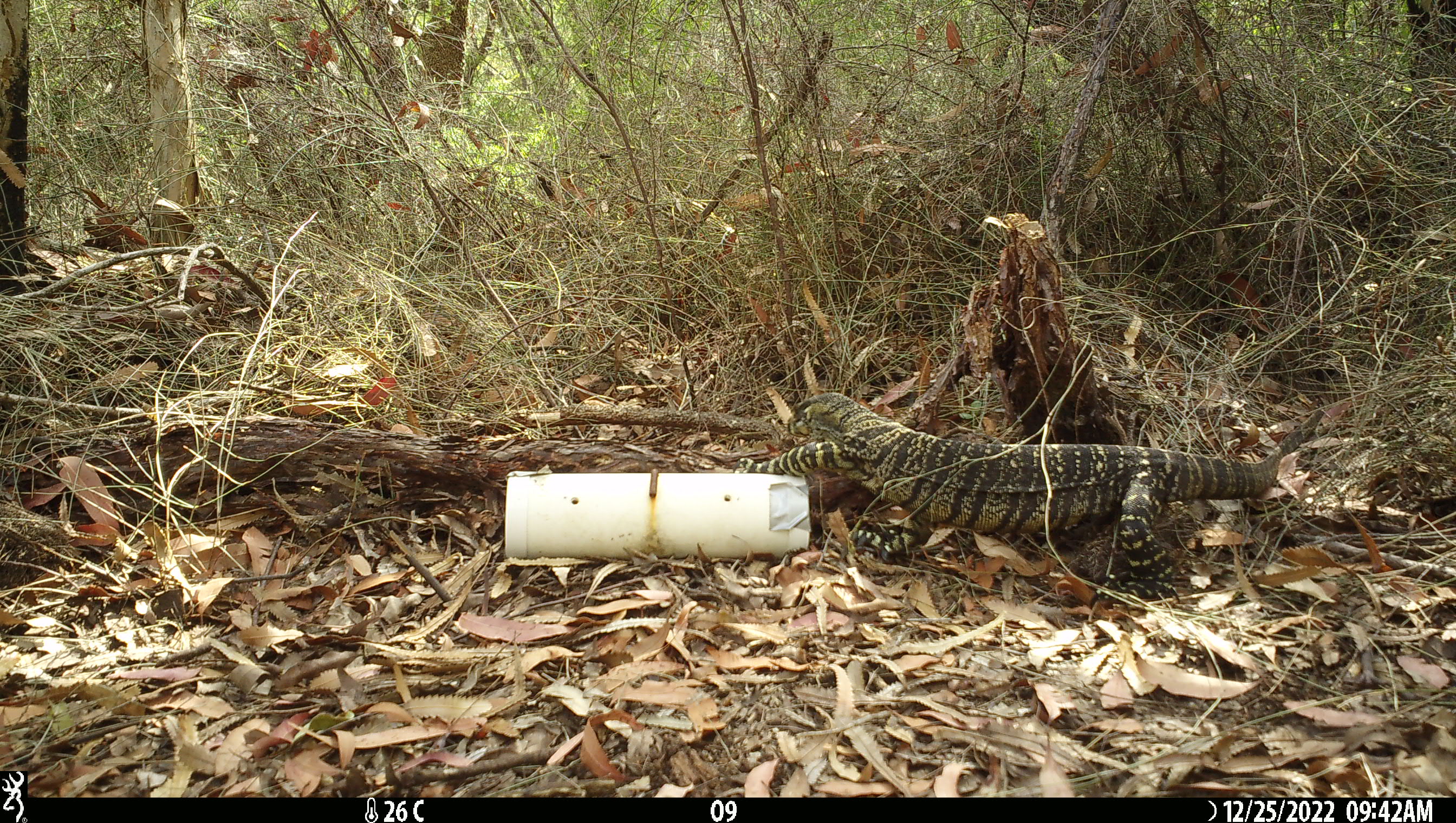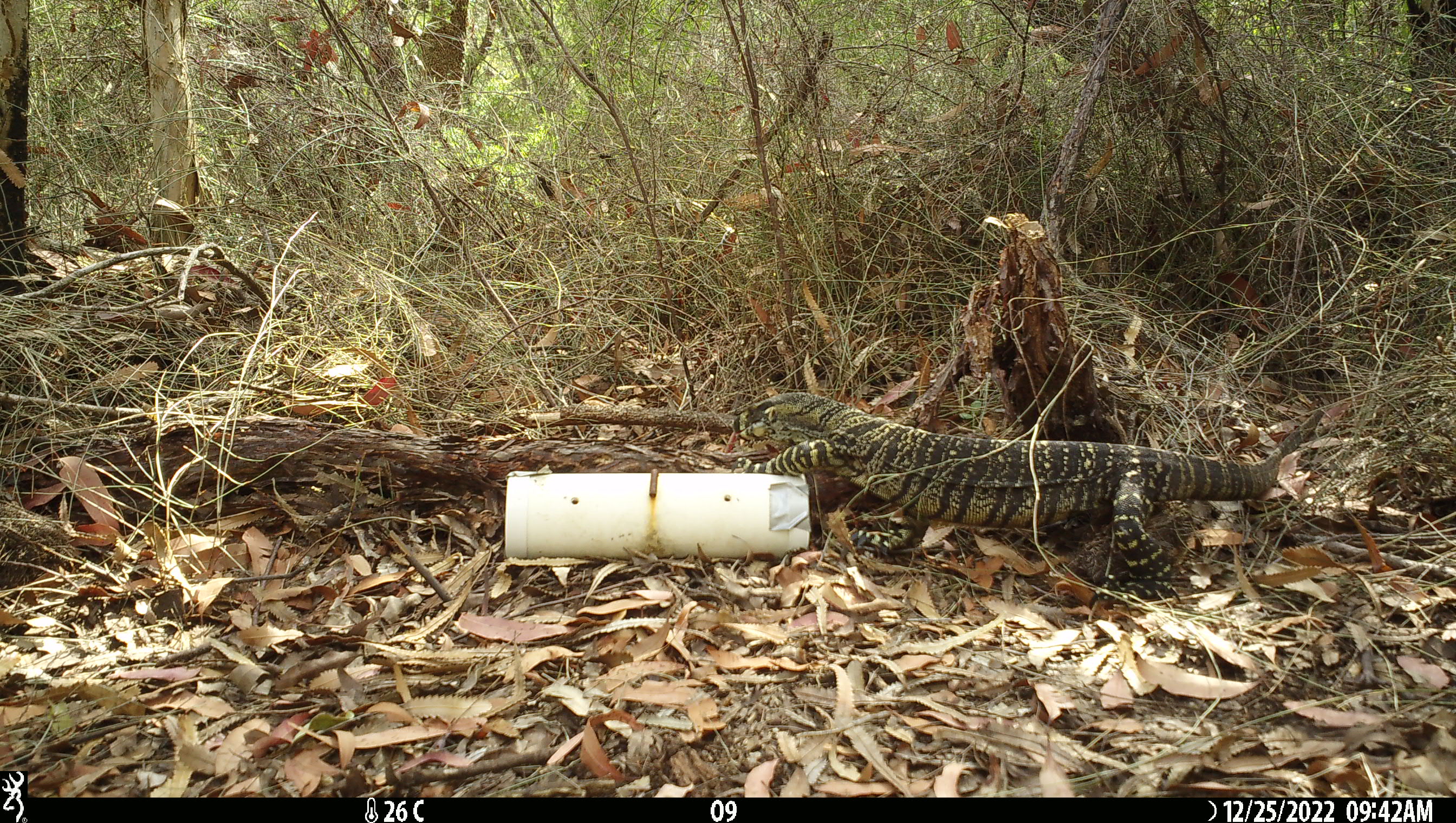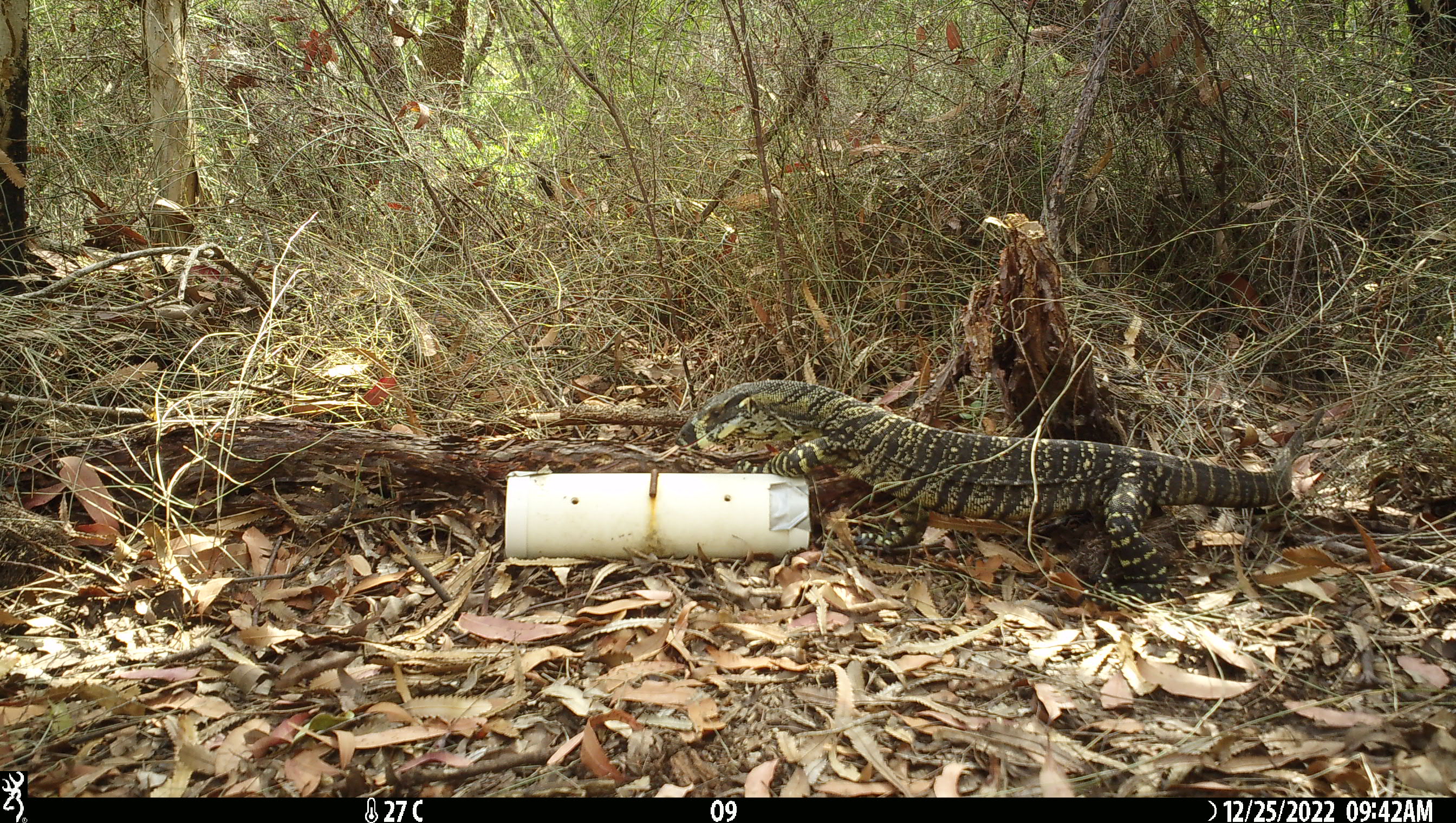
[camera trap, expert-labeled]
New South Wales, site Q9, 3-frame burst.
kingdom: Animalia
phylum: Chordata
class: Reptilia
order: Squamata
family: Varanidae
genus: Varanus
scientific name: Varanus varius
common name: lace monitor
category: goanna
Goanna (lace monitor) (Varanus varius).